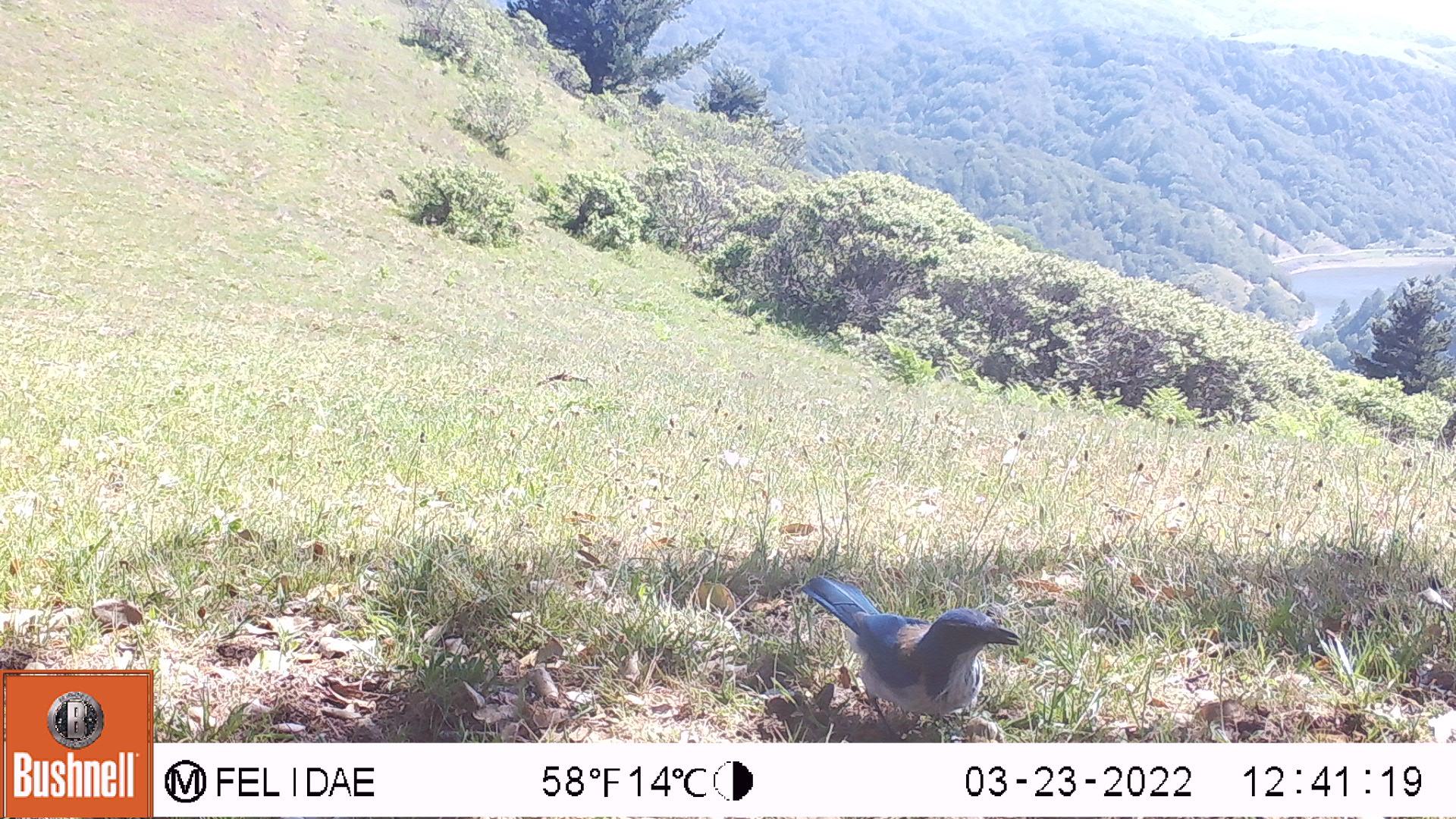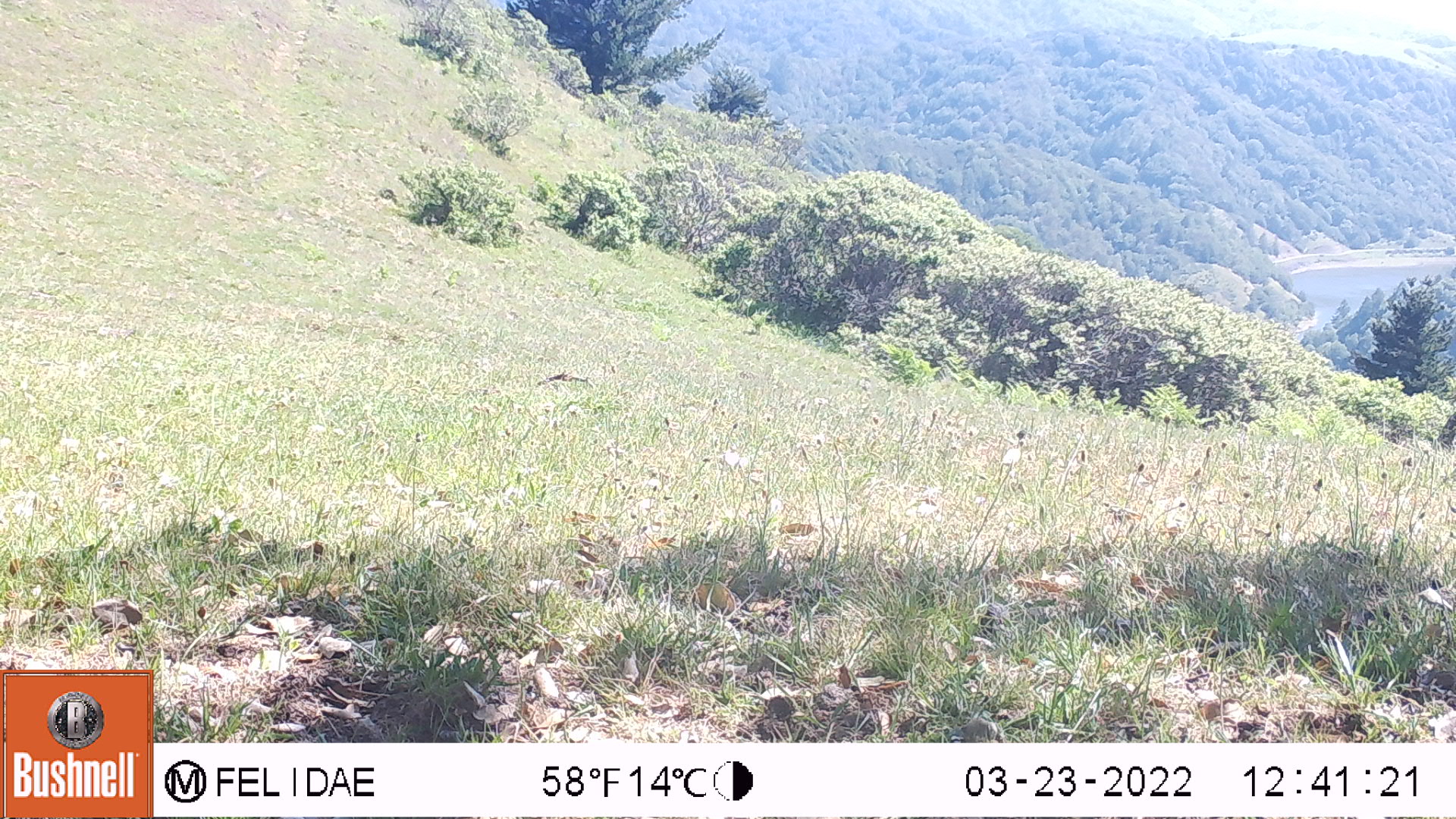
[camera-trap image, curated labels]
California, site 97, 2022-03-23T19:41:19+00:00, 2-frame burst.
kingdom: Animalia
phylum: Chordata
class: Aves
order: Passeriformes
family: Corvidae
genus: Aphelocoma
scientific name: Aphelocoma californica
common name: california scrub jay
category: western scrub-jay